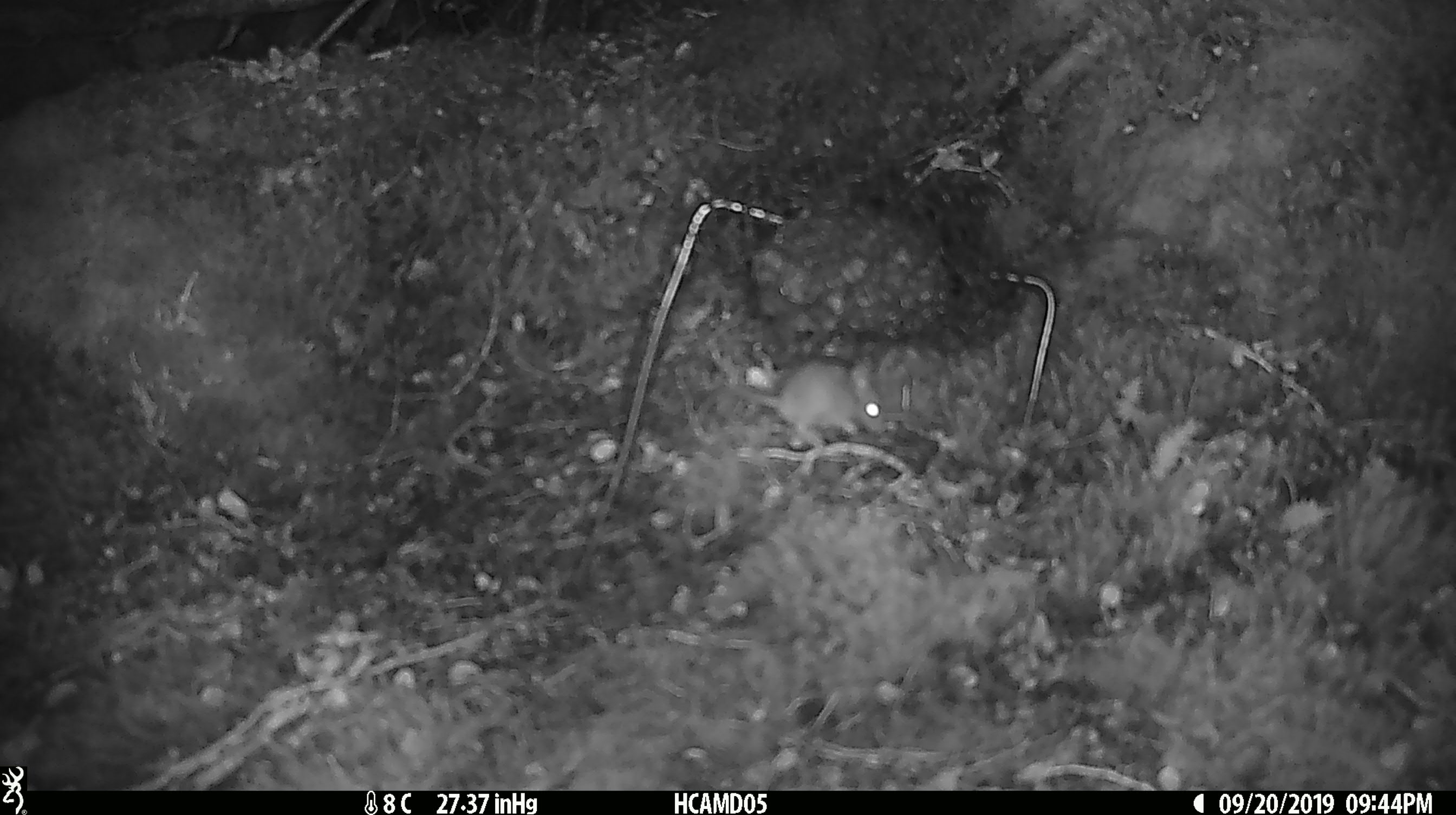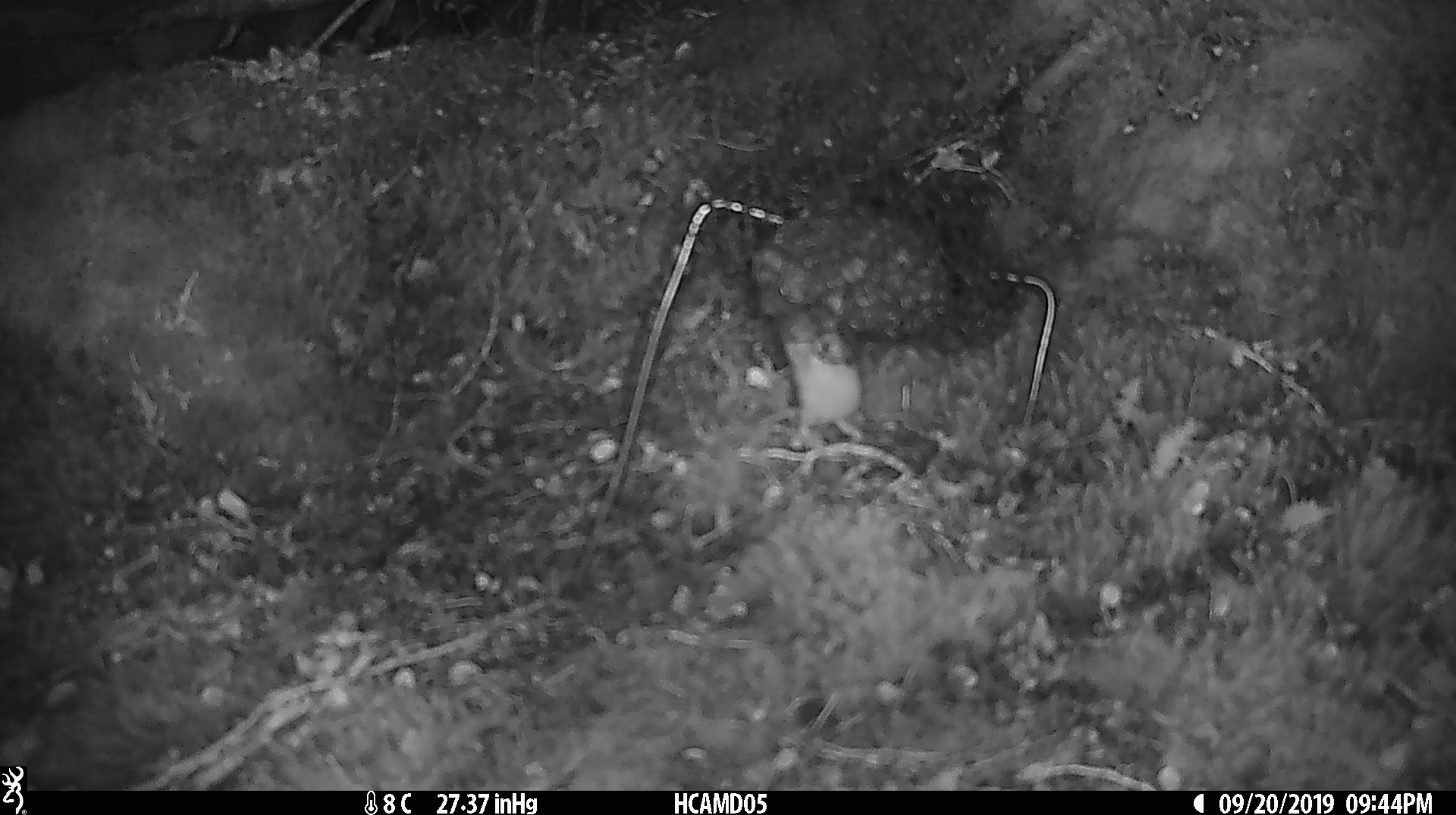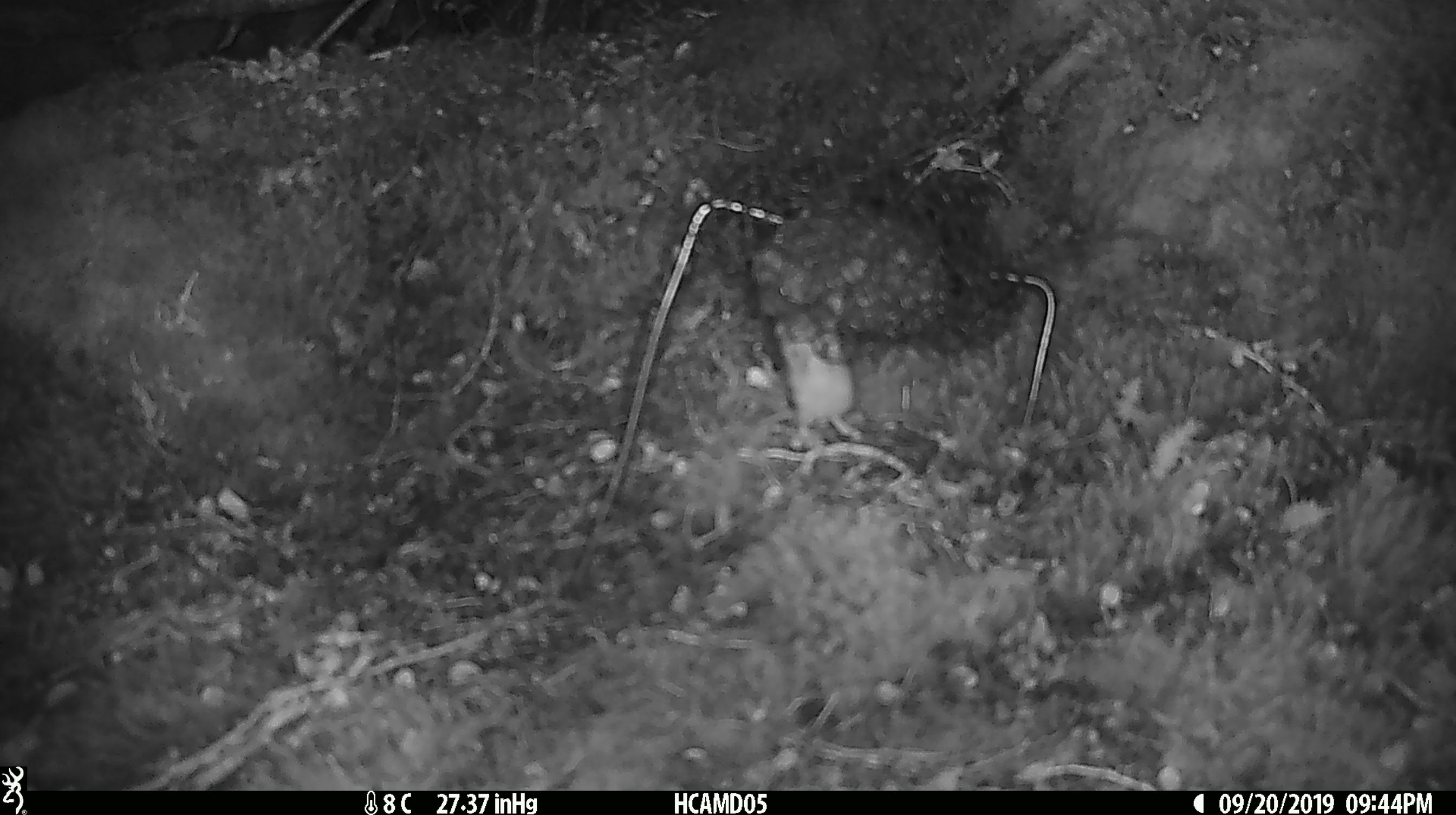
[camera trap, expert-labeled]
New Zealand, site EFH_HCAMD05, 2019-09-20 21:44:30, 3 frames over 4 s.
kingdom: Animalia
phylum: Chordata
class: Mammalia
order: Rodentia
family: Muridae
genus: Mus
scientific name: Mus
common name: mouse